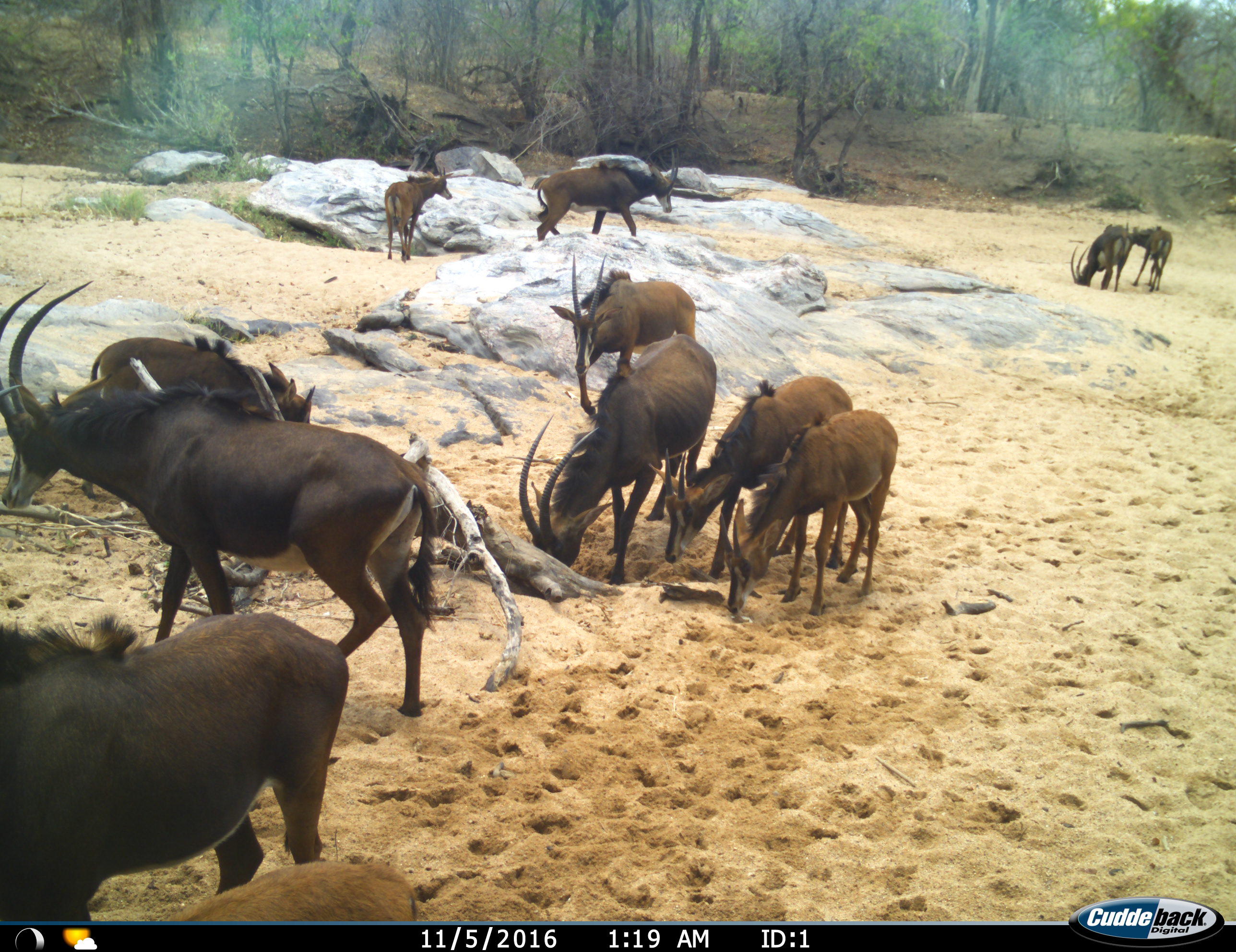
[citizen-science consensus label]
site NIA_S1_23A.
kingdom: Animalia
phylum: Chordata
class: Mammalia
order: Artiodactyla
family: Bovidae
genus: Hippotragus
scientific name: Hippotragus niger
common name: sable antelope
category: sable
Sable (sable antelope) (Hippotragus niger), count 11-50. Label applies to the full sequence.